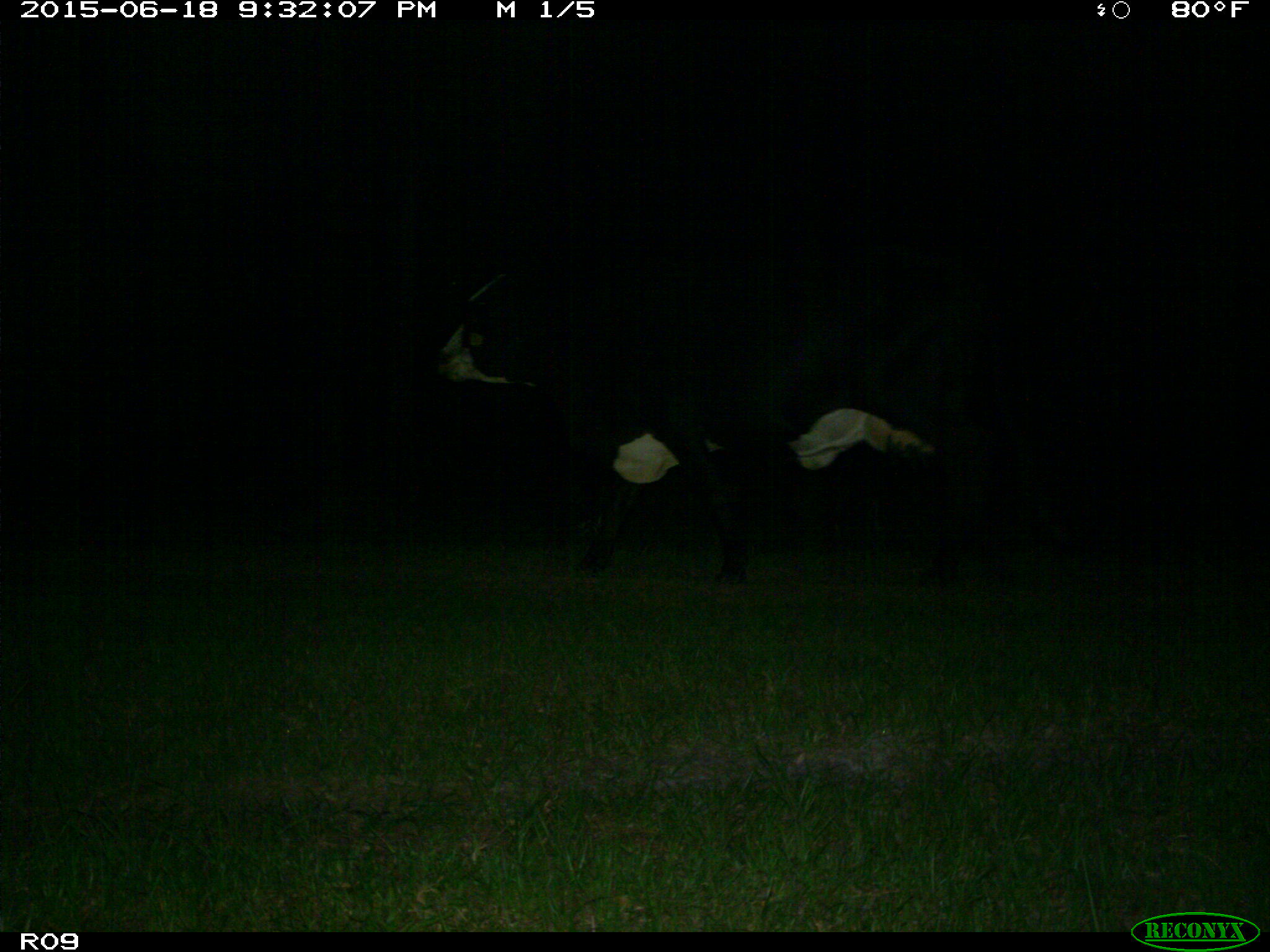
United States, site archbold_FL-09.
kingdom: Animalia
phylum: Chordata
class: Mammalia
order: Artiodactyla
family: Bovidae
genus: Bos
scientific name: Bos taurus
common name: domestic cow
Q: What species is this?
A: Bos taurus (domestic cow).